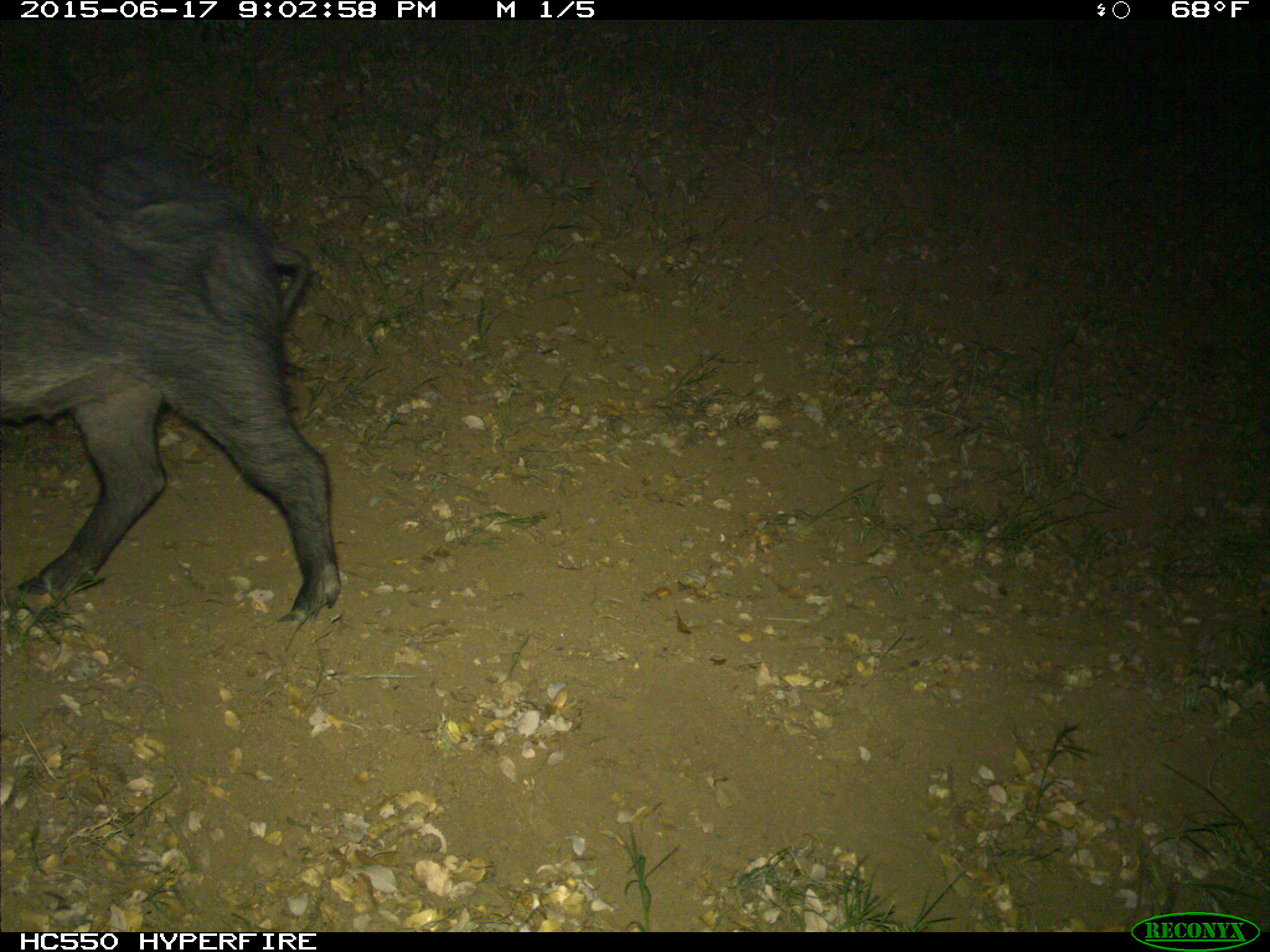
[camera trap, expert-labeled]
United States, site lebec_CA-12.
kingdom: Animalia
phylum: Chordata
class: Mammalia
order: Artiodactyla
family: Suidae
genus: Sus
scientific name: Sus scrofa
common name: wild boar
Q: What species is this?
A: Sus scrofa (wild boar).